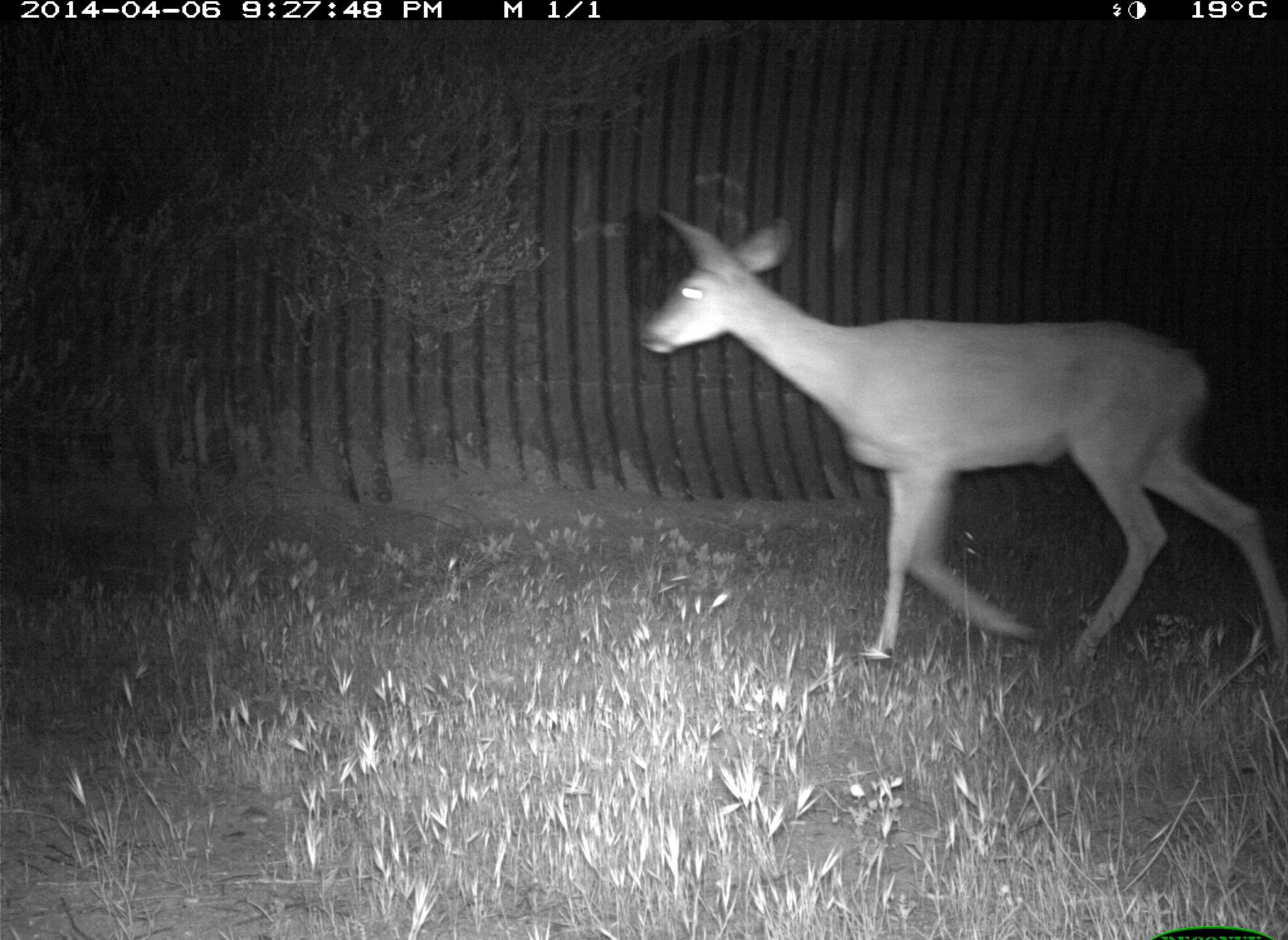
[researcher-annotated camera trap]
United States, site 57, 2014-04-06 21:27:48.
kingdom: Animalia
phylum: Chordata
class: Mammalia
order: Artiodactyla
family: Cervidae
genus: Odocoileus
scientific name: Odocoileus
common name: deer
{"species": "deer (Odocoileus)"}